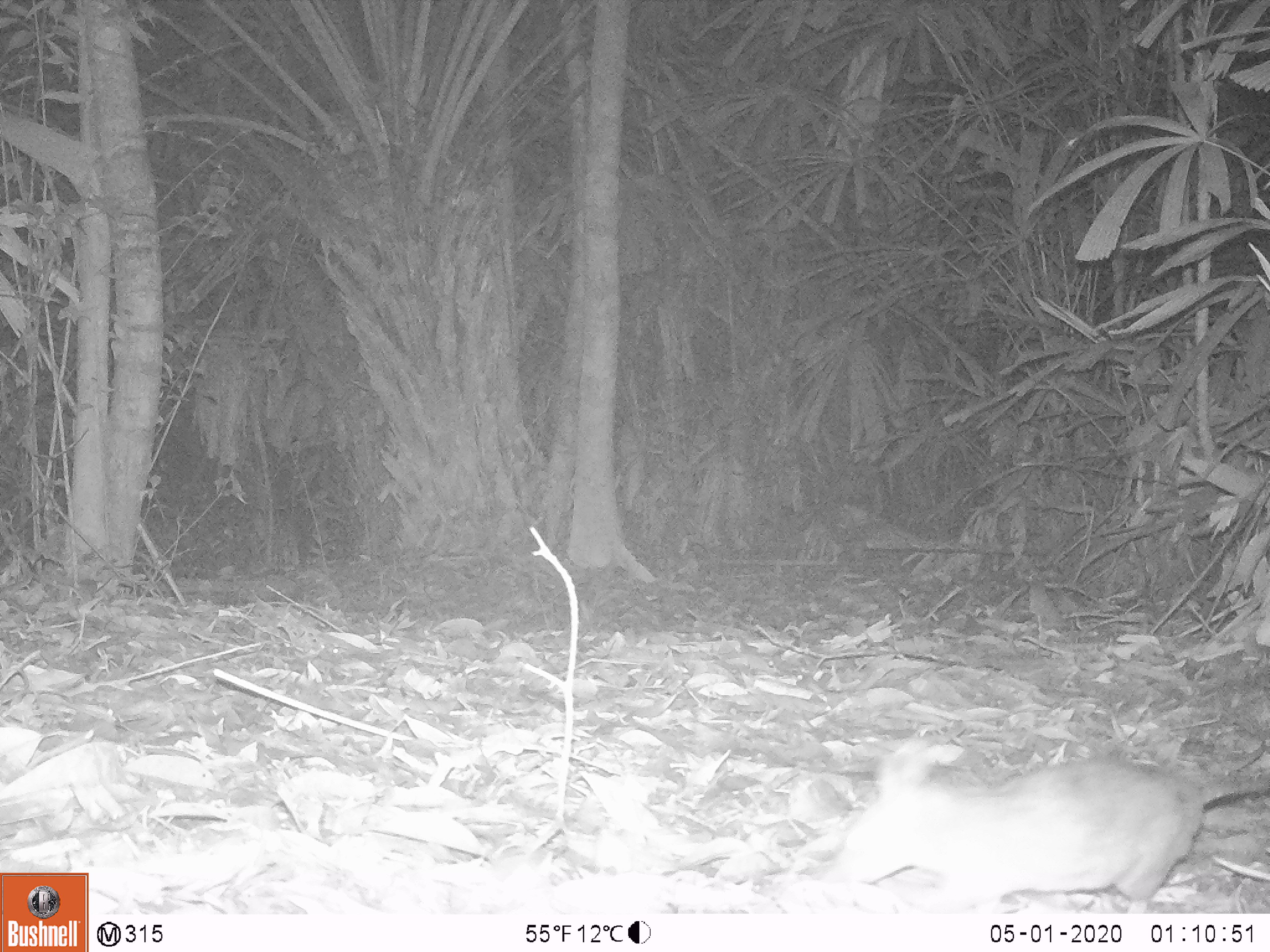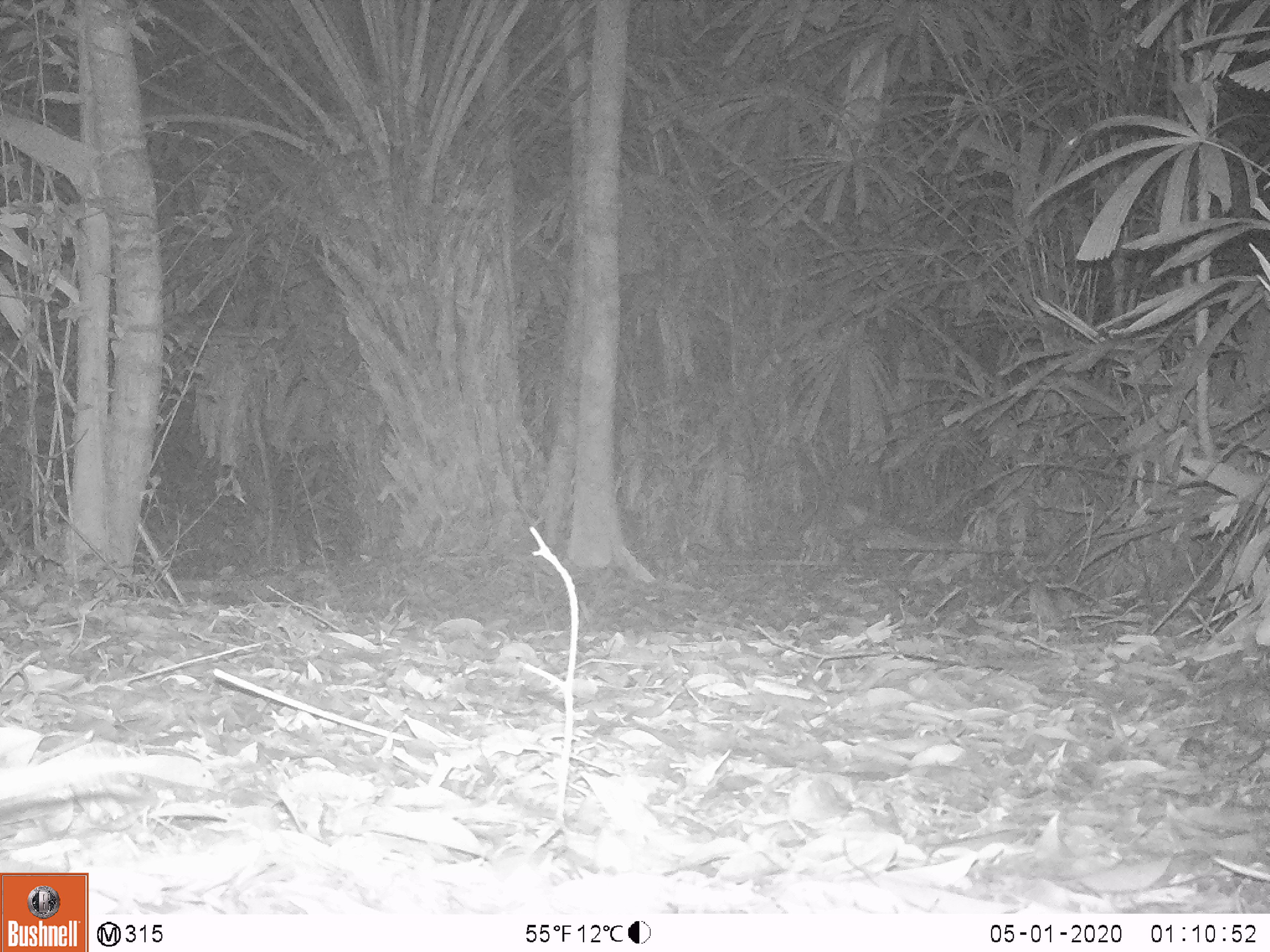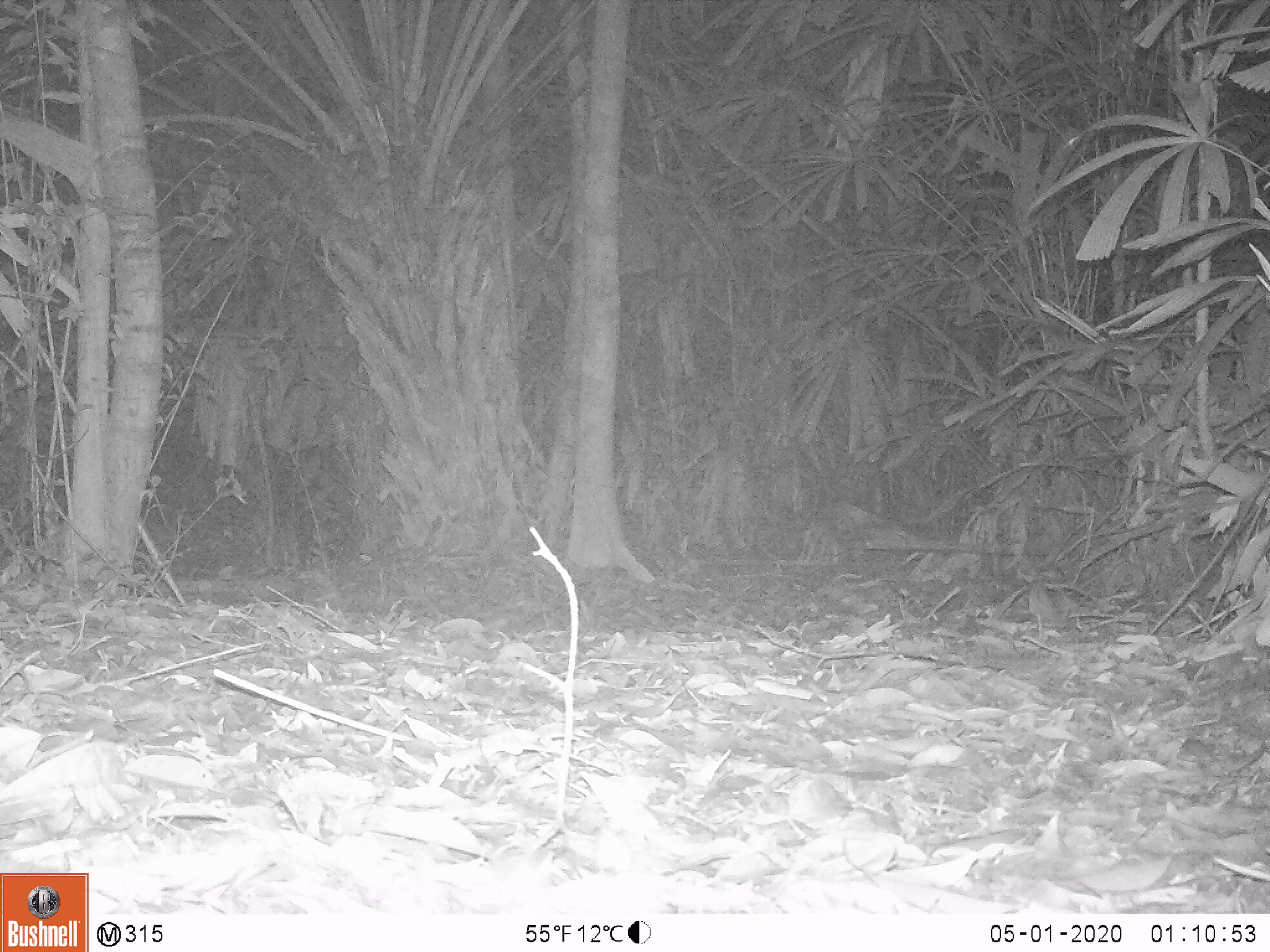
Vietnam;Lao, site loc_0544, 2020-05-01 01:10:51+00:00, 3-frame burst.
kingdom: Animalia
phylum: Chordata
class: Mammalia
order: Rodentia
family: Muridae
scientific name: Muridae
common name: old-world mice and rats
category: unidentified murid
Unidentified murid (old-world mice and rats) (Muridae). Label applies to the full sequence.